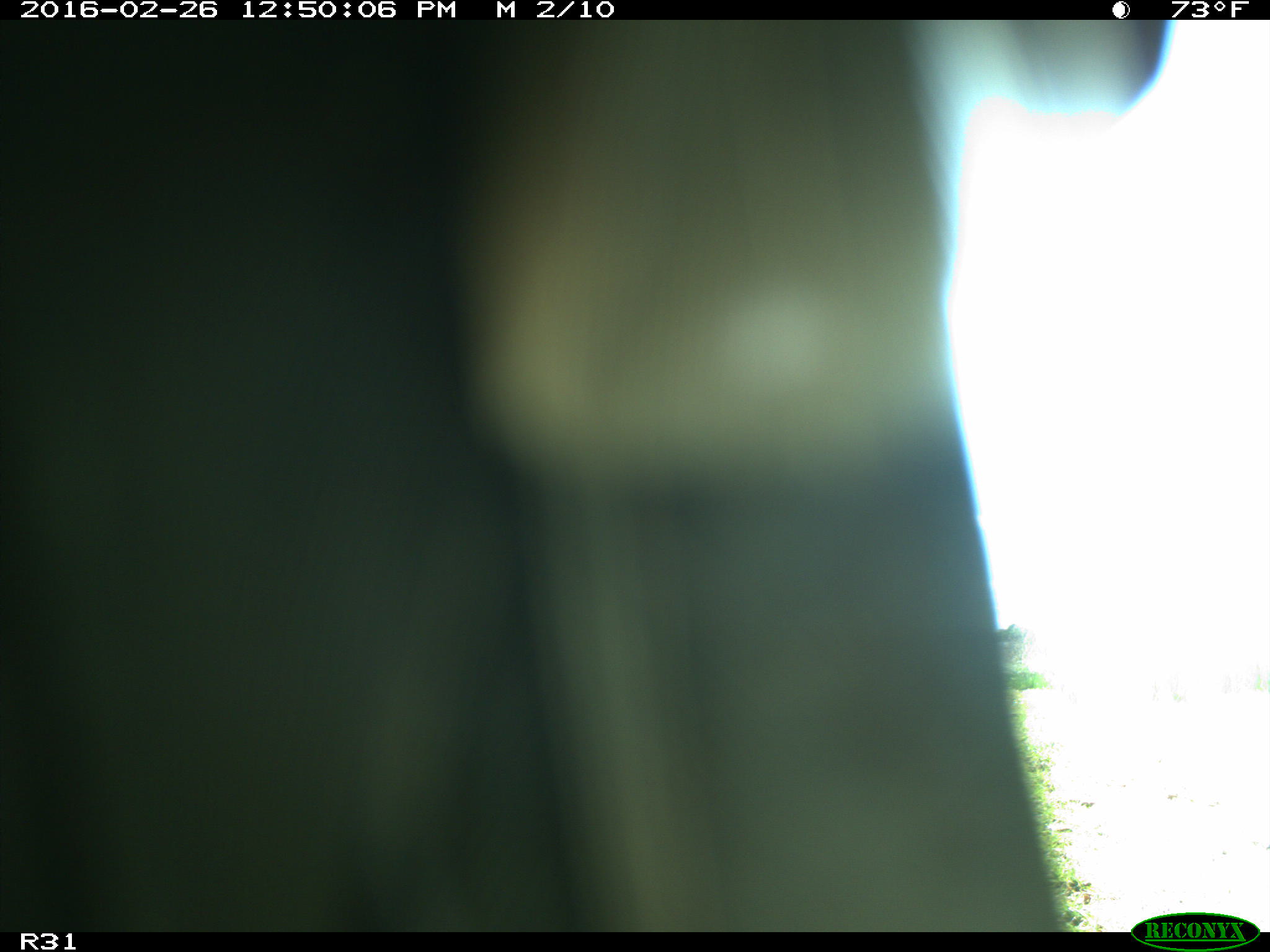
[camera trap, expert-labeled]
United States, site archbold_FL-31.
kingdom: Animalia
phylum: Chordata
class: Aves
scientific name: Aves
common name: birds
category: unidentified bird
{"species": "unidentified bird (birds) (Aves)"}